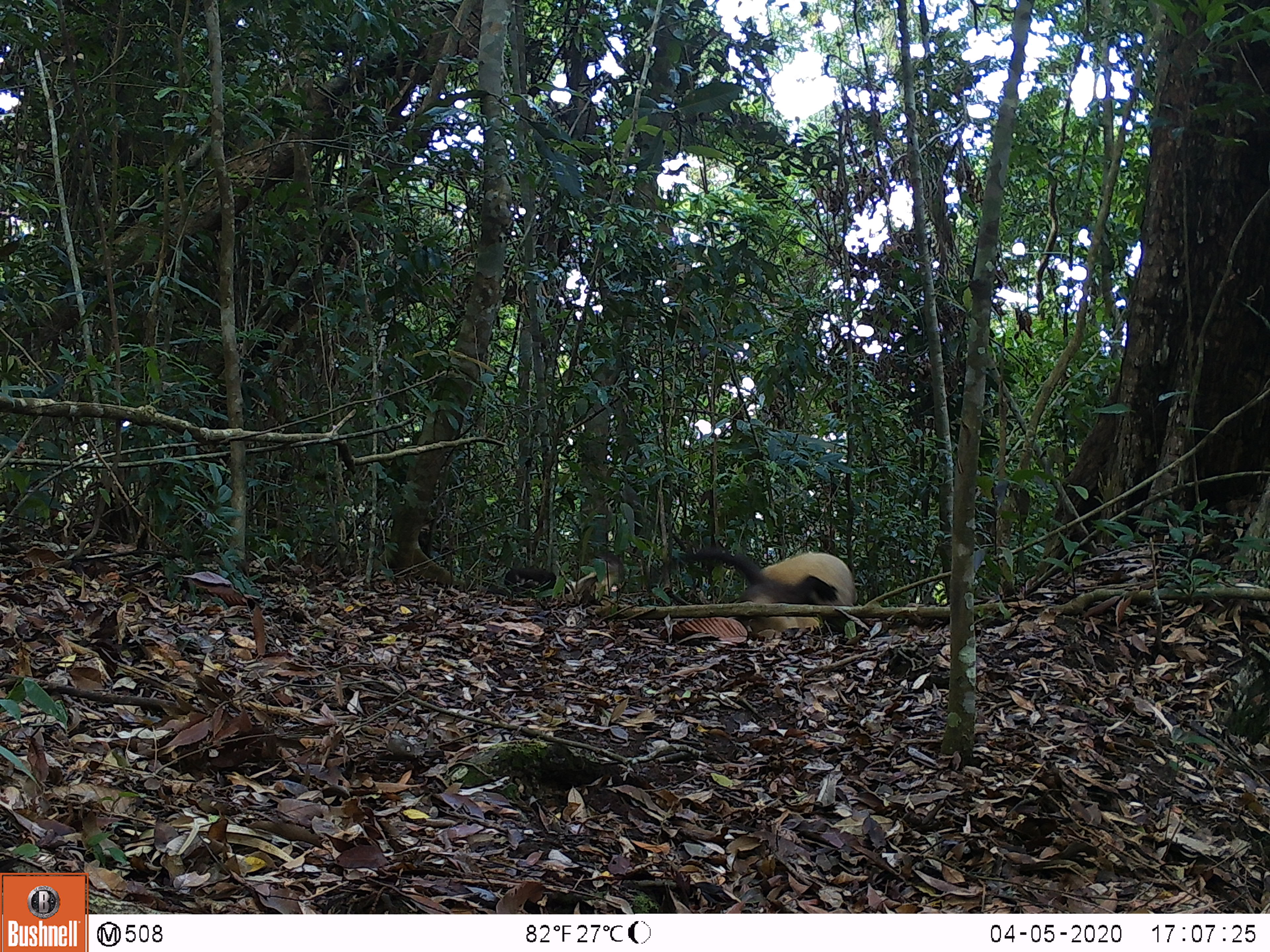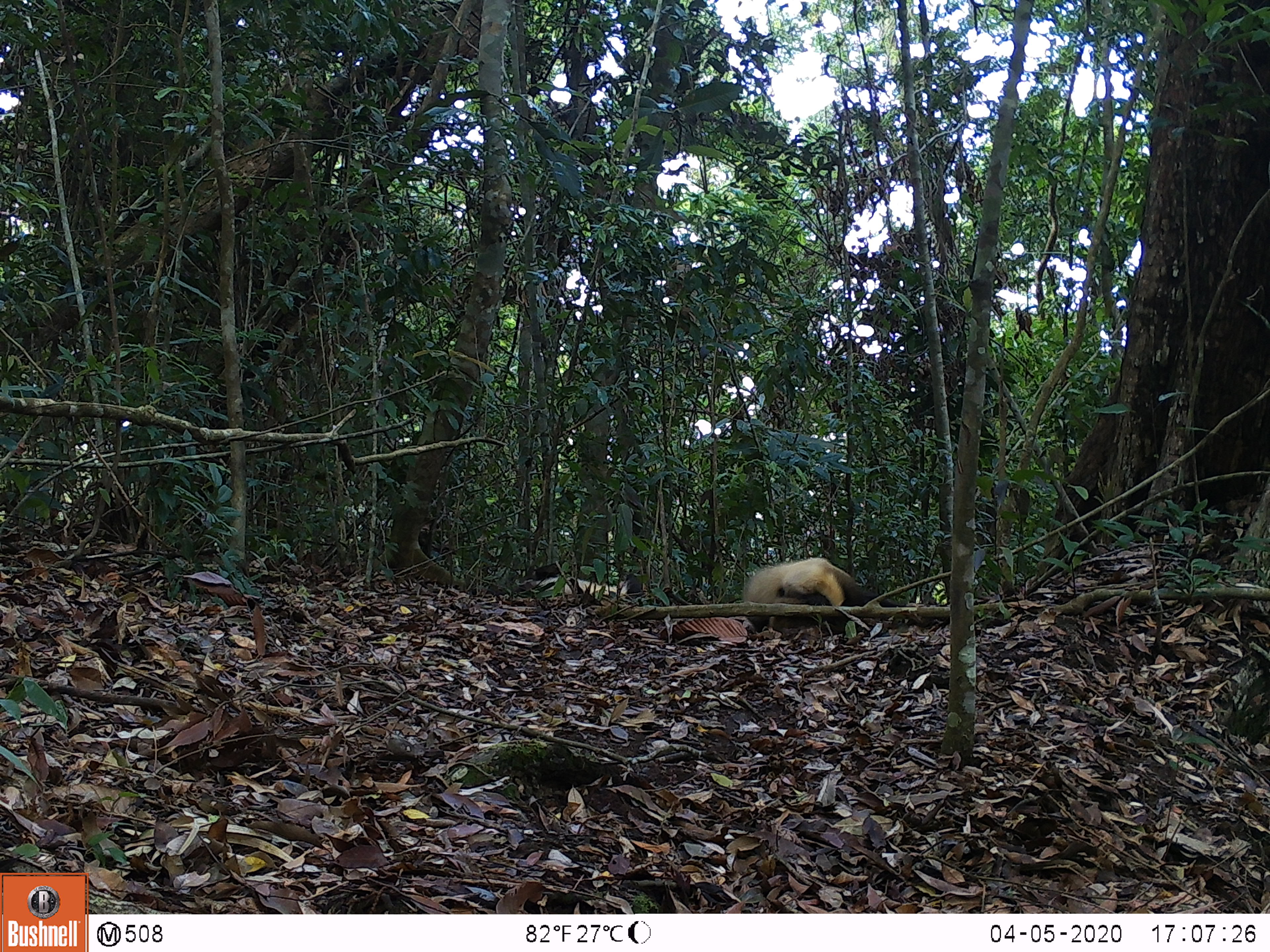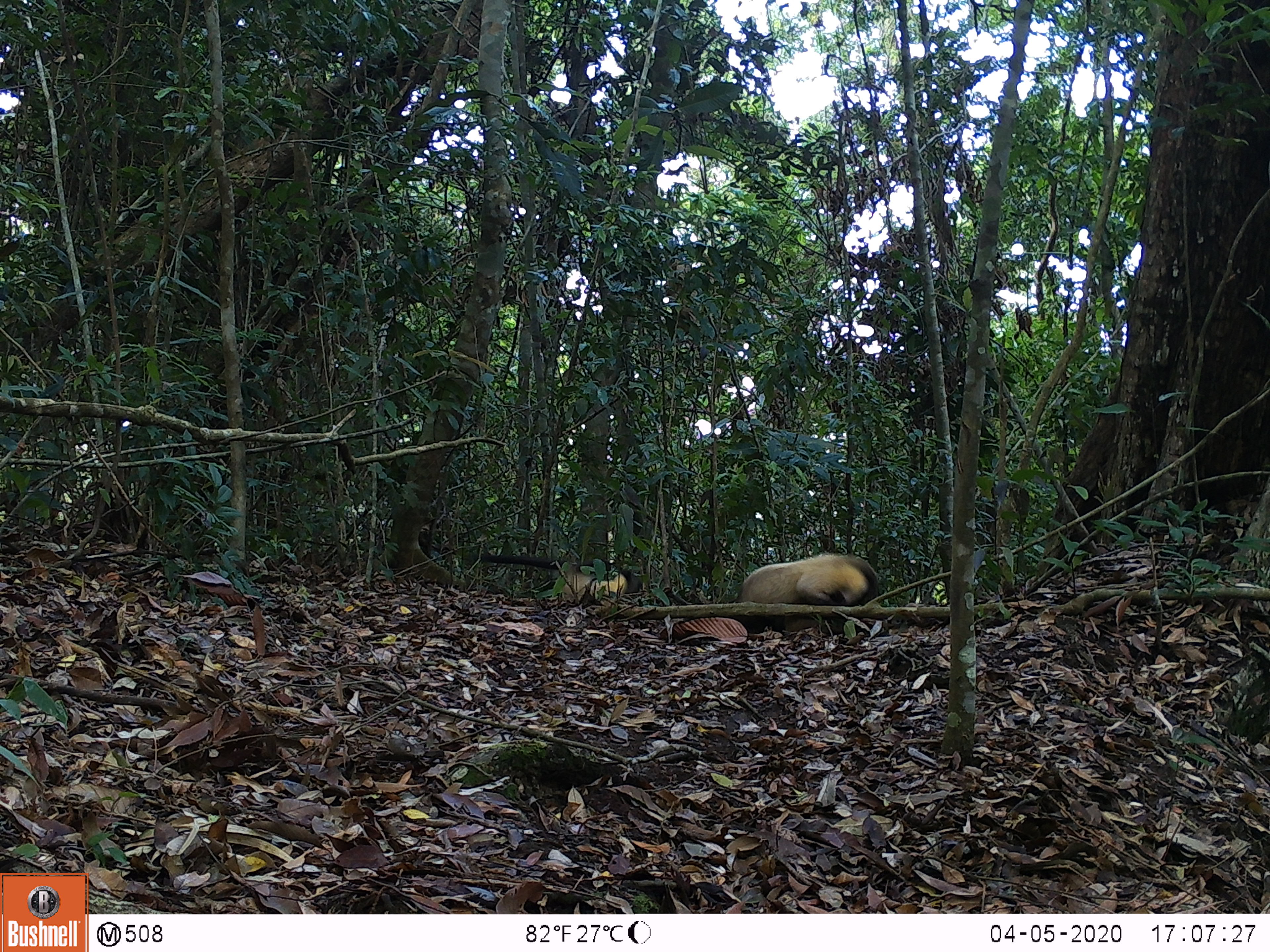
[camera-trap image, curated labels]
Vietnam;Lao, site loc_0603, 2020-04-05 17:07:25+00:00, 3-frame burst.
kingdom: Animalia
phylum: Chordata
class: Mammalia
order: Carnivora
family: Mustelidae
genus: Martes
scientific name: Martes flavigula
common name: yellow-throated marten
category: yellow throated marten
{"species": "yellow throated marten (yellow-throated marten) (Martes flavigula)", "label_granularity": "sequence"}